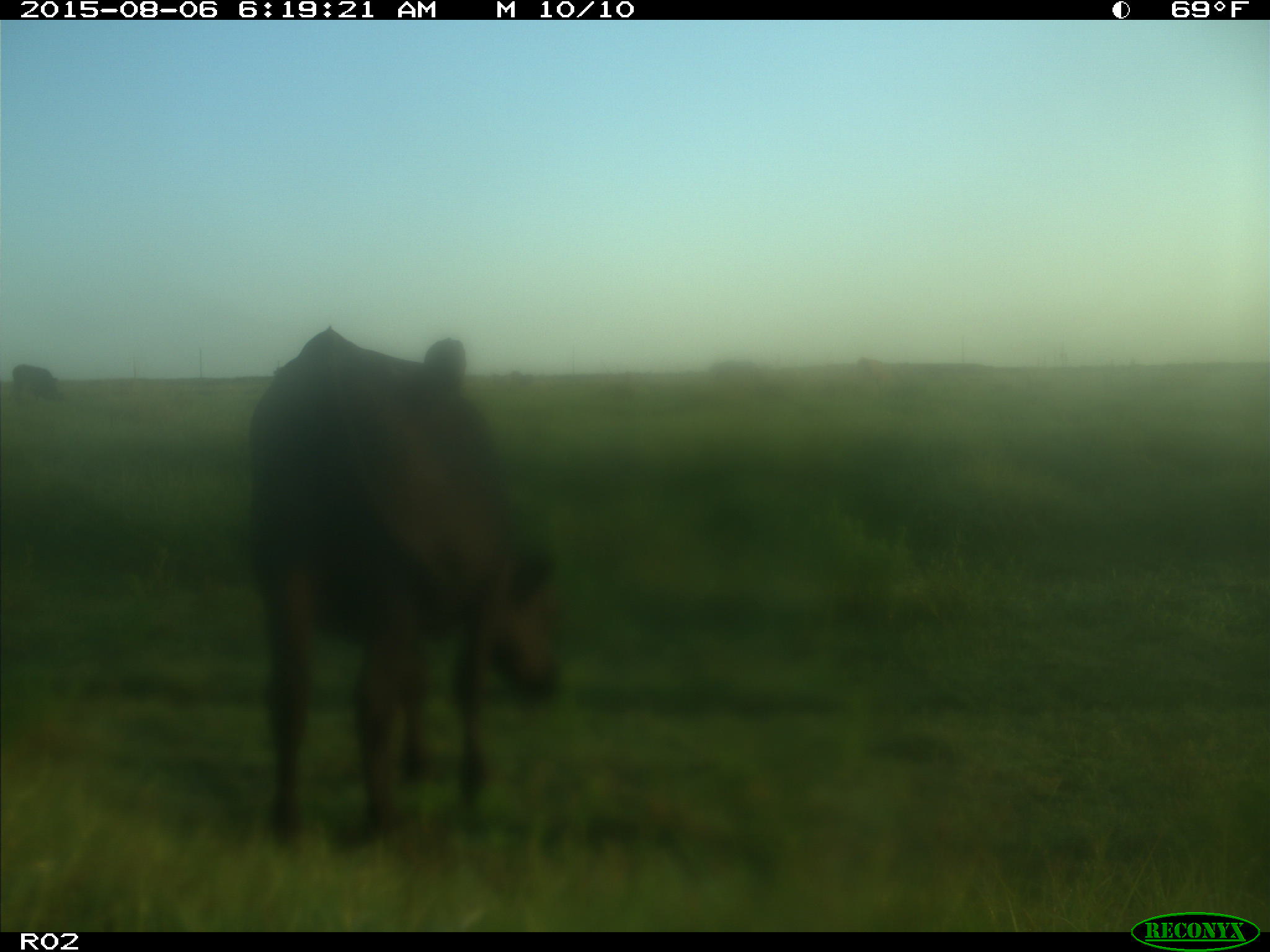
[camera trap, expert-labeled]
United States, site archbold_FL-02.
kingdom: Animalia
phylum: Chordata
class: Mammalia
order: Artiodactyla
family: Bovidae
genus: Bos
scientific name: Bos taurus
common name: domestic cow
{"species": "Bos taurus (domestic cow)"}